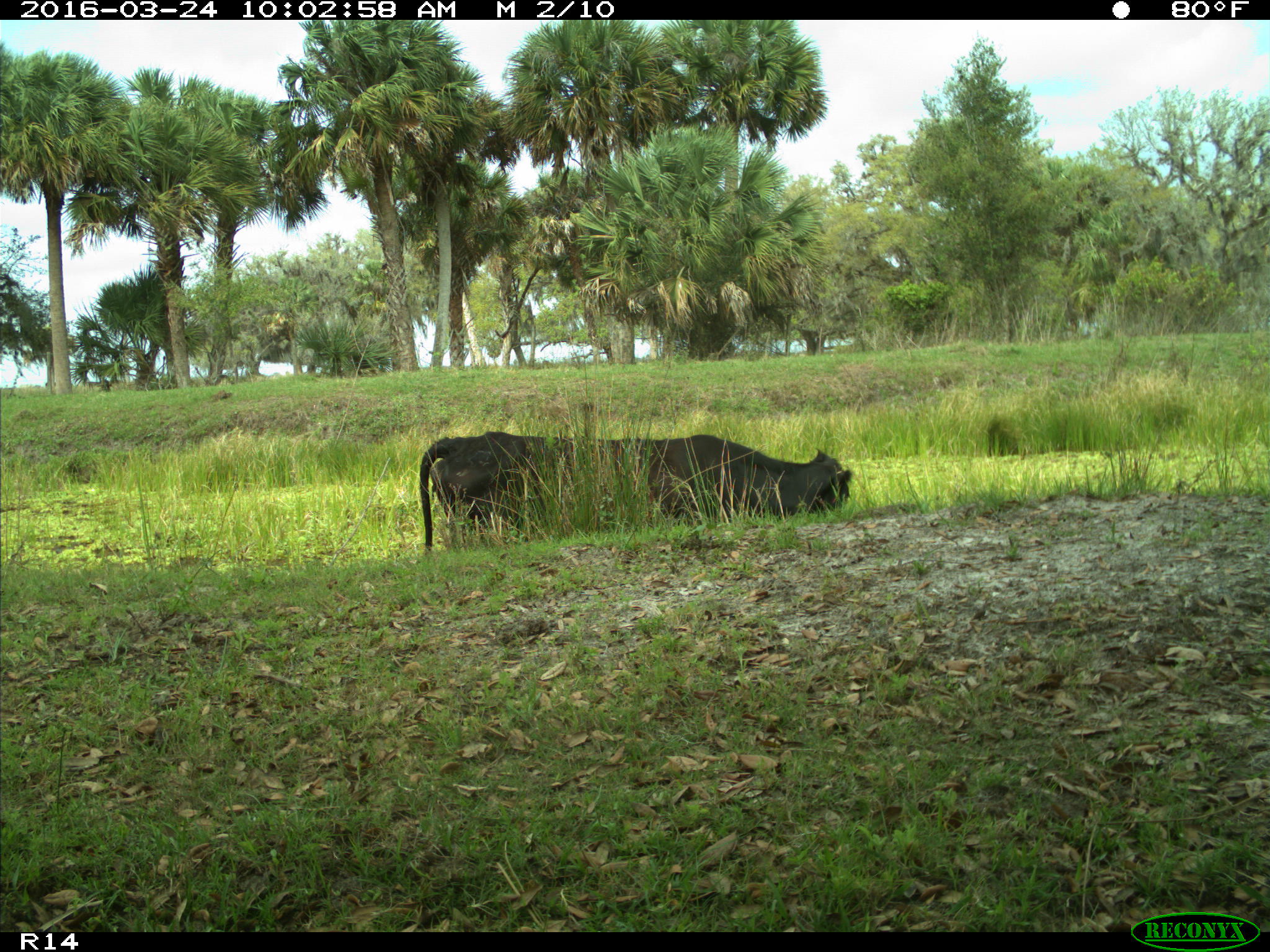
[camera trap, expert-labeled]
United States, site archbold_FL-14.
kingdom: Animalia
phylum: Chordata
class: Mammalia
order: Artiodactyla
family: Bovidae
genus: Bos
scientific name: Bos taurus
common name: domestic cow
Bos taurus (domestic cow).